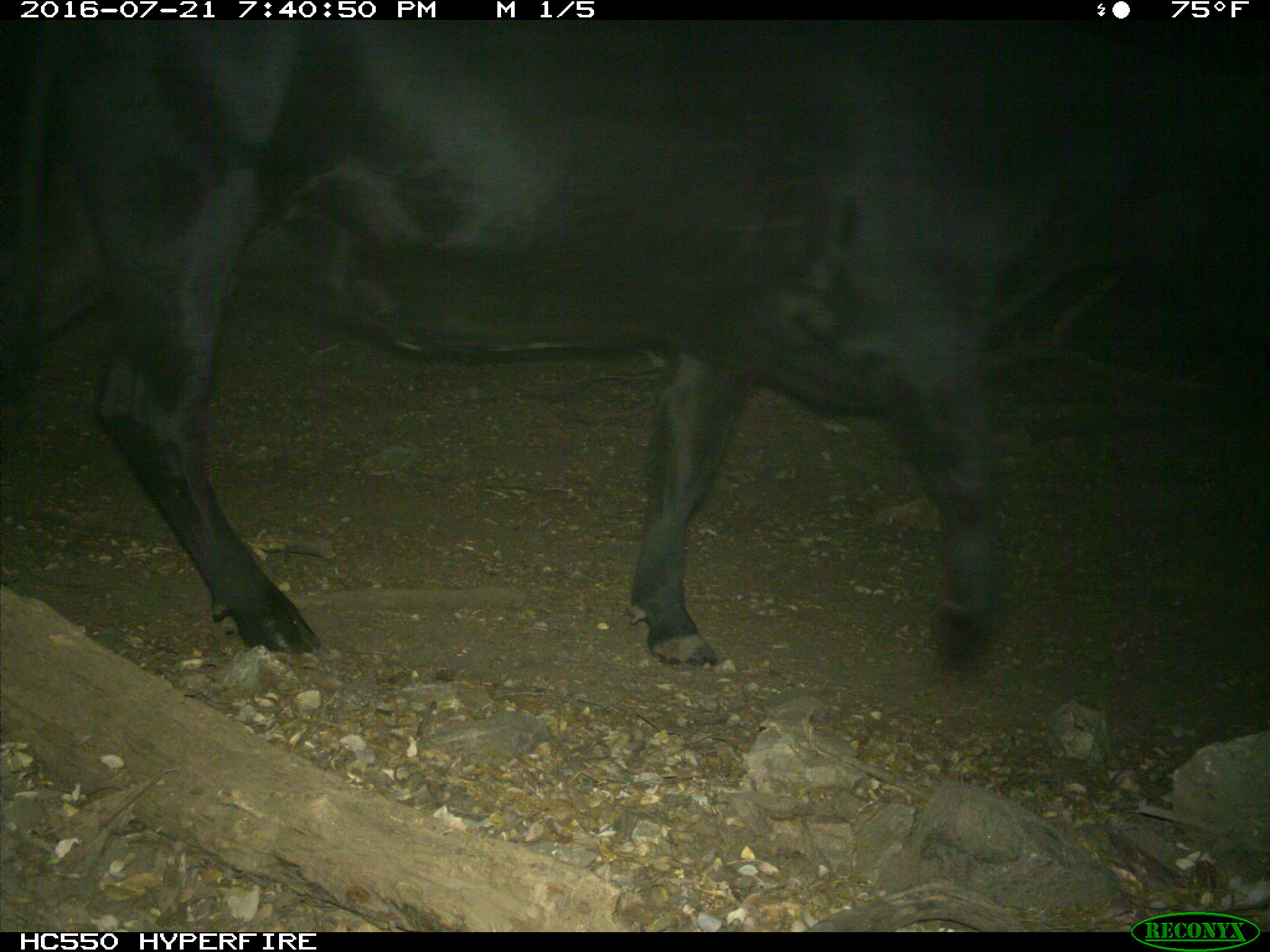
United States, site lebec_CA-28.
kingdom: Animalia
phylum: Chordata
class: Mammalia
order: Artiodactyla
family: Bovidae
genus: Bos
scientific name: Bos taurus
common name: domestic cow